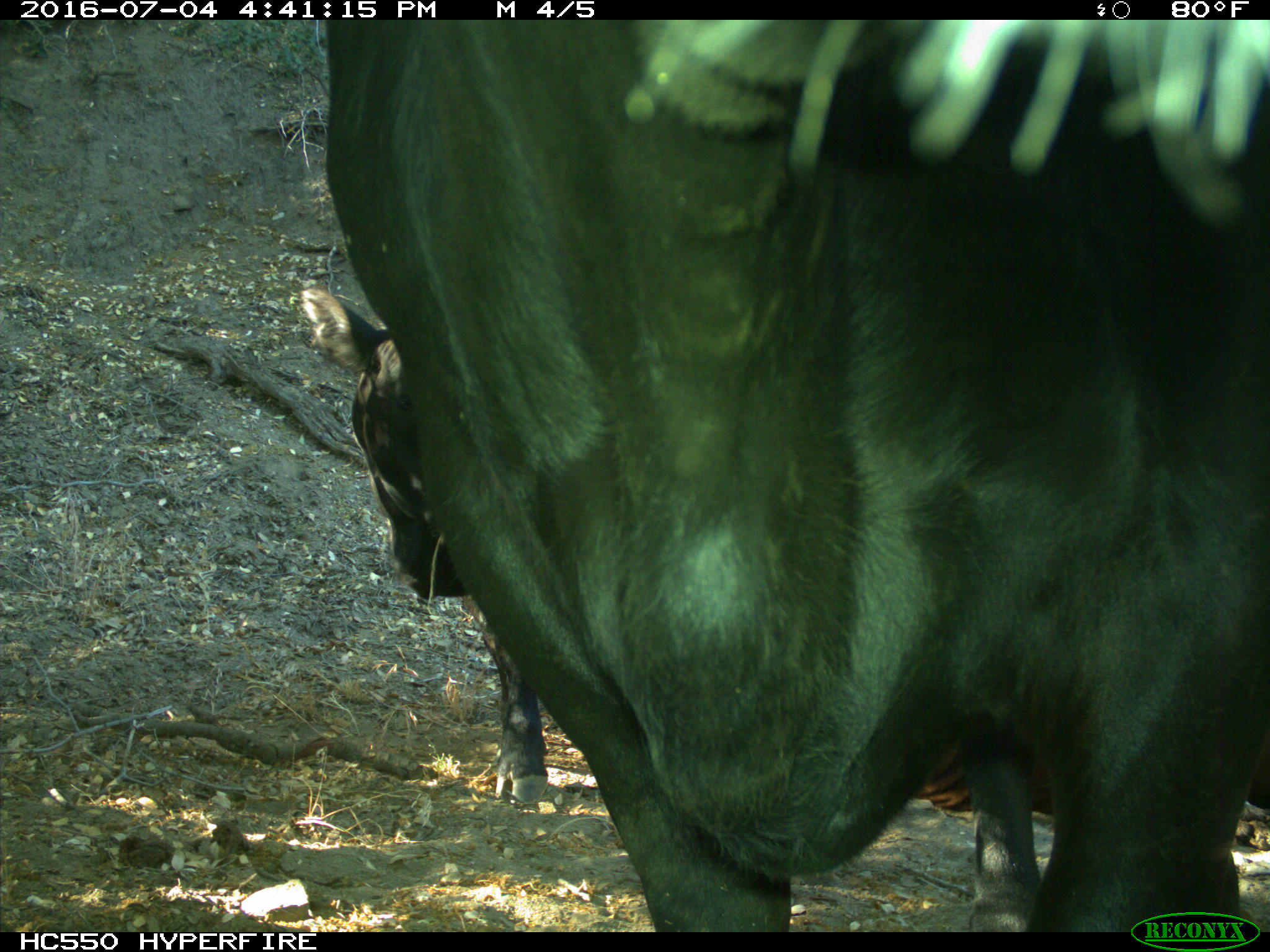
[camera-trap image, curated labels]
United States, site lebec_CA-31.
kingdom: Animalia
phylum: Chordata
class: Mammalia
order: Artiodactyla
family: Bovidae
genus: Bos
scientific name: Bos taurus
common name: domestic cow